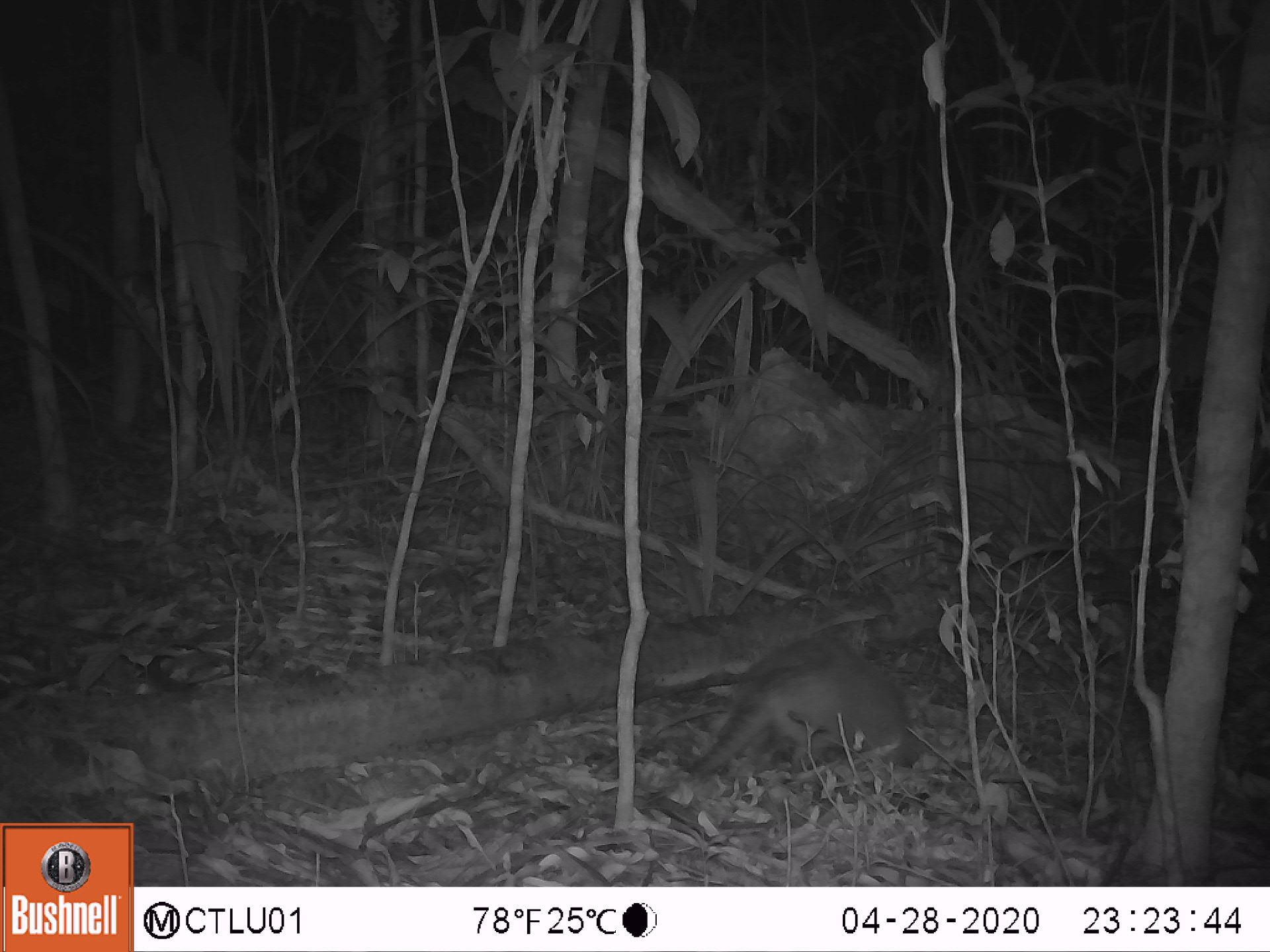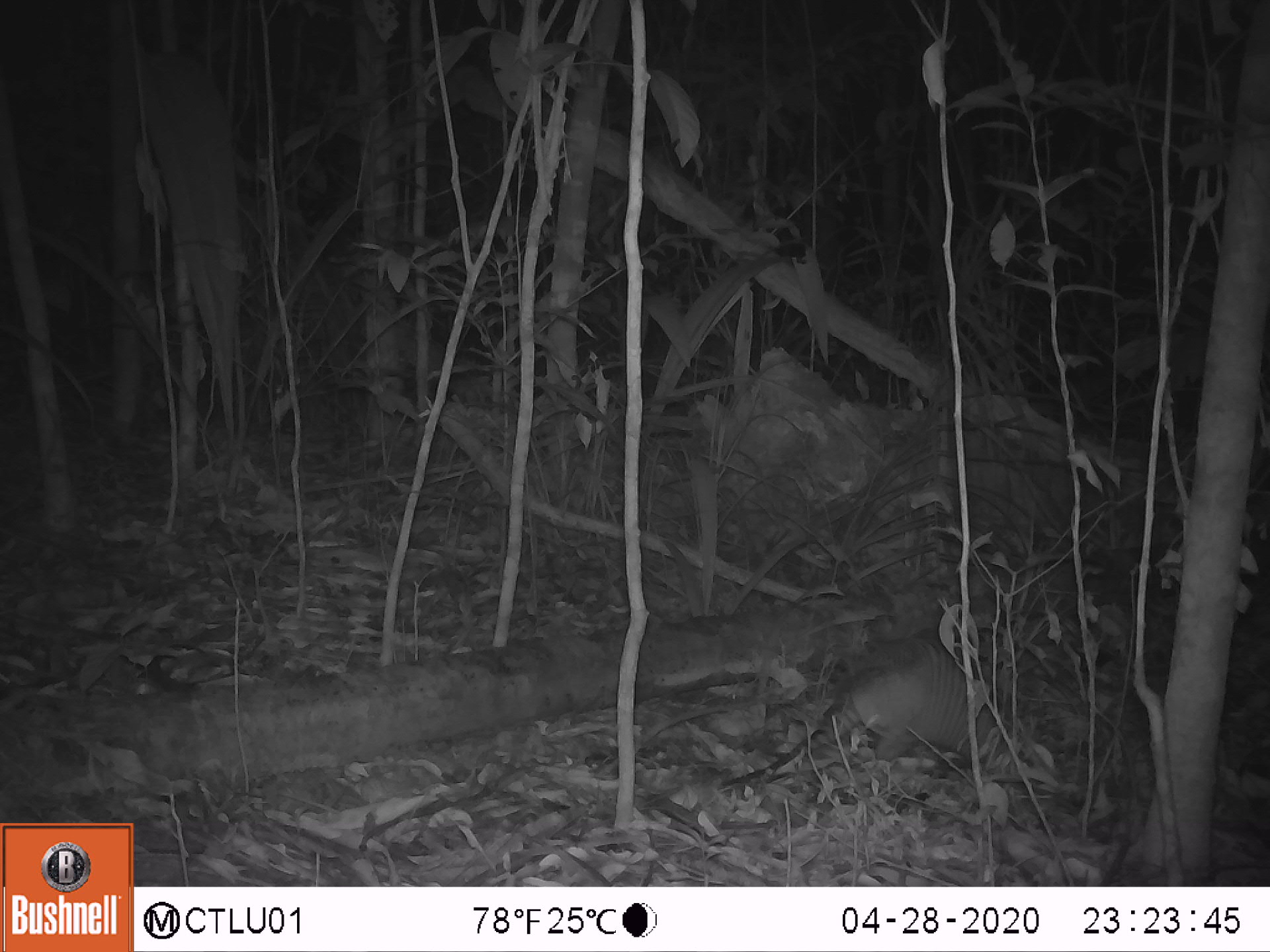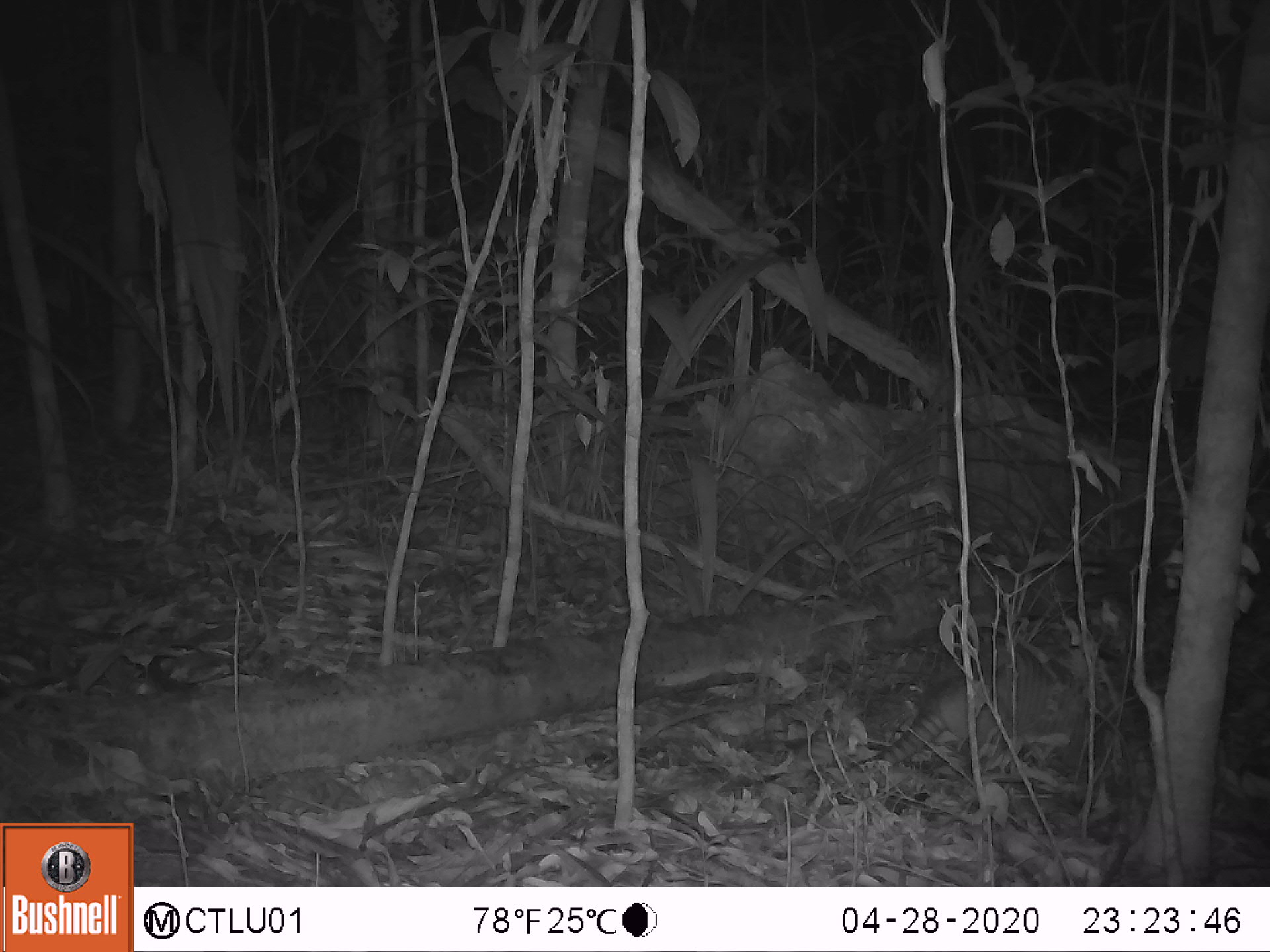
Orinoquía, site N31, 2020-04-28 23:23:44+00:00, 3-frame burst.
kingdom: Animalia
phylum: Chordata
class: Mammalia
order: Cingulata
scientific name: Cingulata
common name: armadillo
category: unknown armadillo